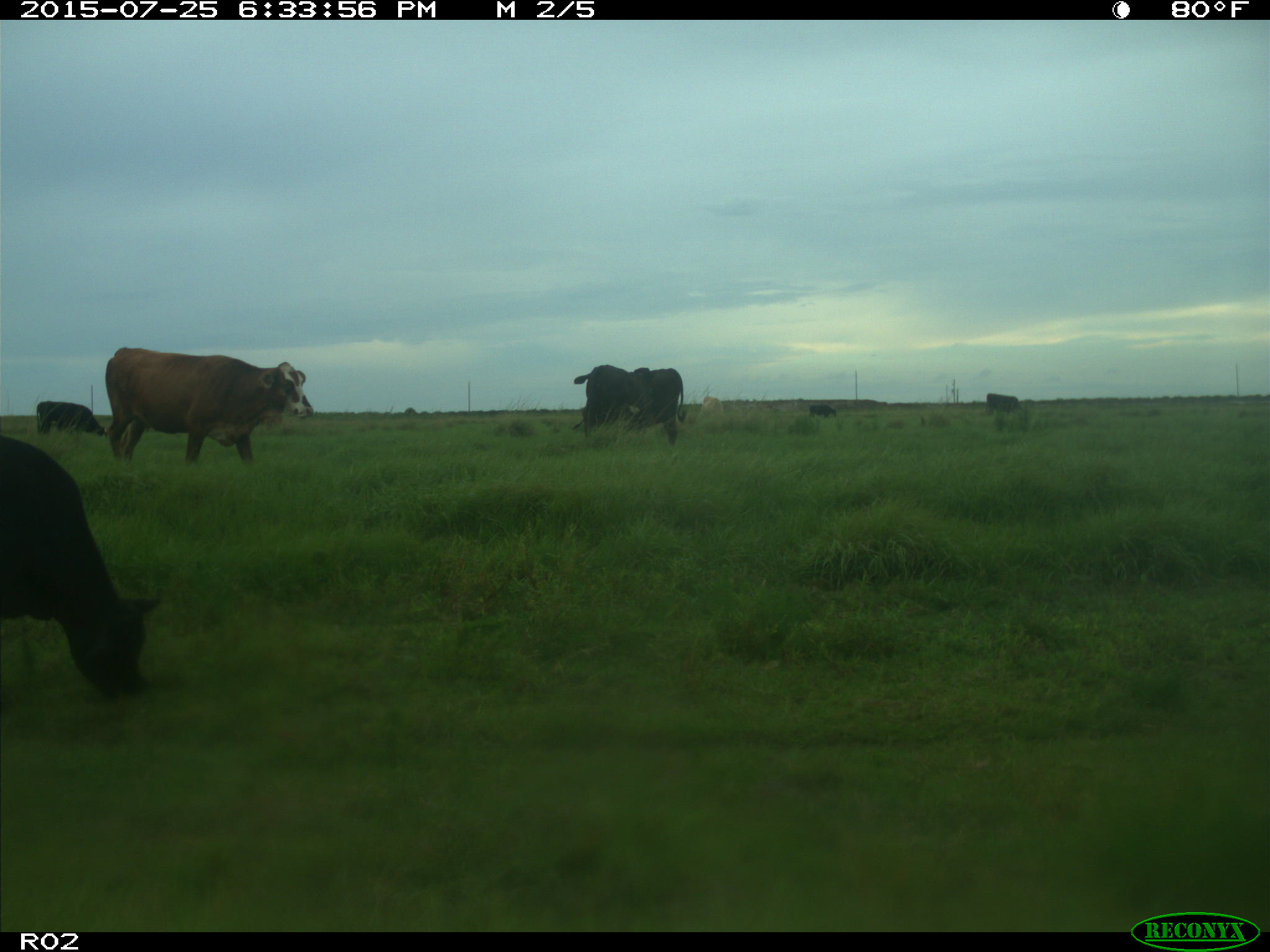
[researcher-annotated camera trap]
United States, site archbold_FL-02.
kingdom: Animalia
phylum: Chordata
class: Mammalia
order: Artiodactyla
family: Bovidae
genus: Bos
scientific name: Bos taurus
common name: domestic cow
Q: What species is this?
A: Bos taurus (domestic cow).